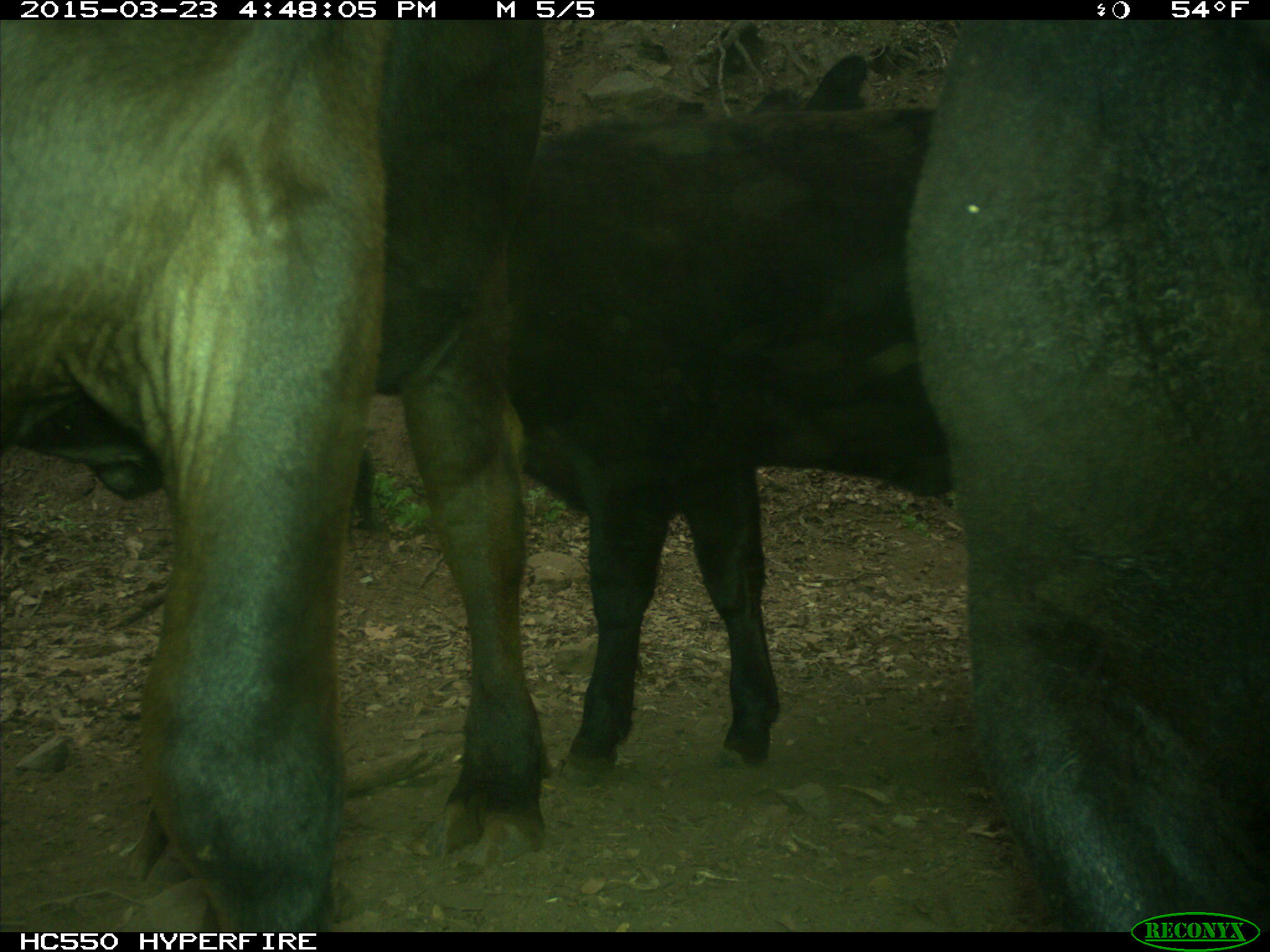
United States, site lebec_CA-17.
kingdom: Animalia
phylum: Chordata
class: Mammalia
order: Artiodactyla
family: Bovidae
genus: Bos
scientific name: Bos taurus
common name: domestic cow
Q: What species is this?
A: Bos taurus (domestic cow).